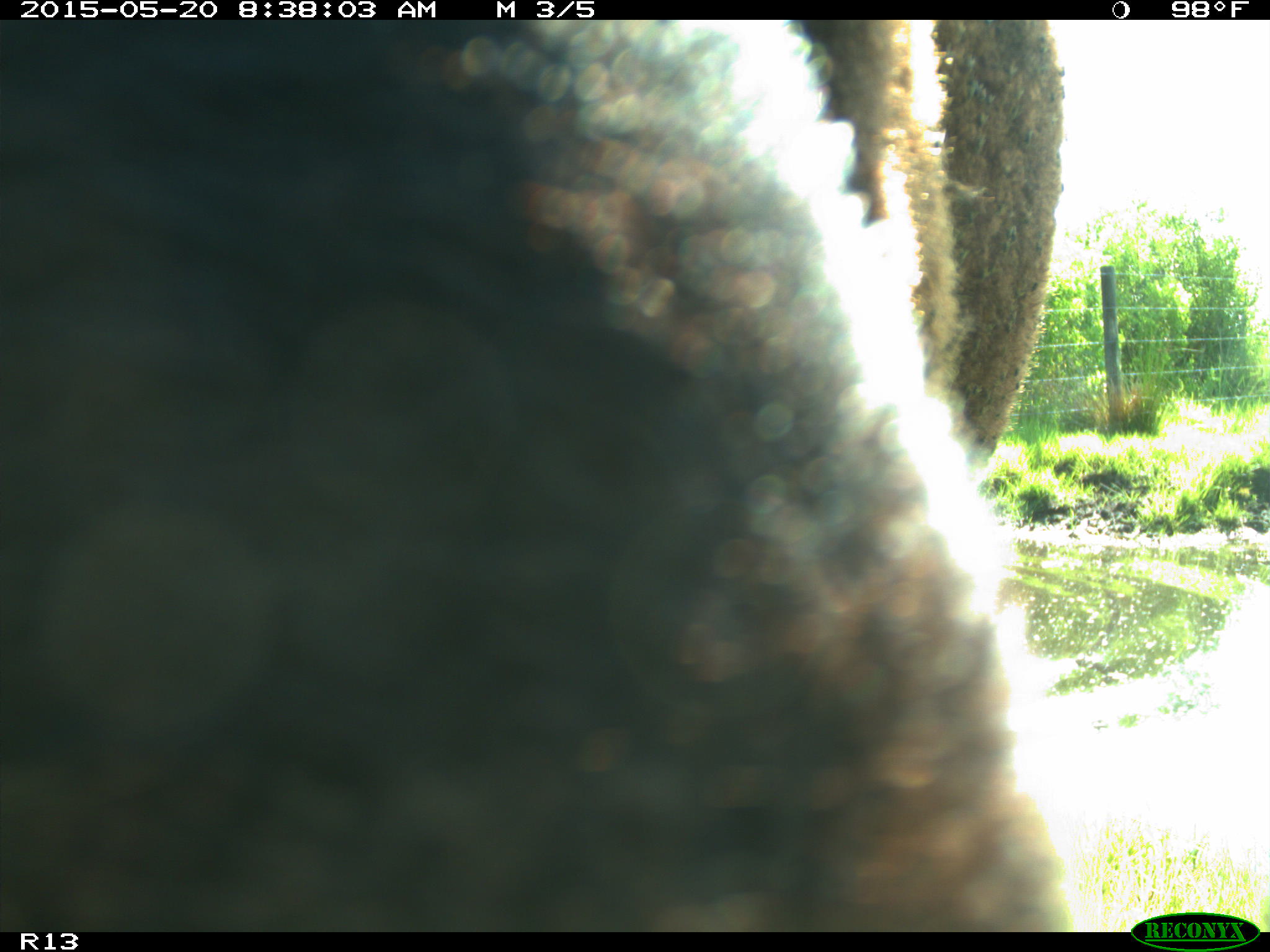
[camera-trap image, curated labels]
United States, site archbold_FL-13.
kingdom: Animalia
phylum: Chordata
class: Mammalia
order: Artiodactyla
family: Bovidae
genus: Bos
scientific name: Bos taurus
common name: domestic cow